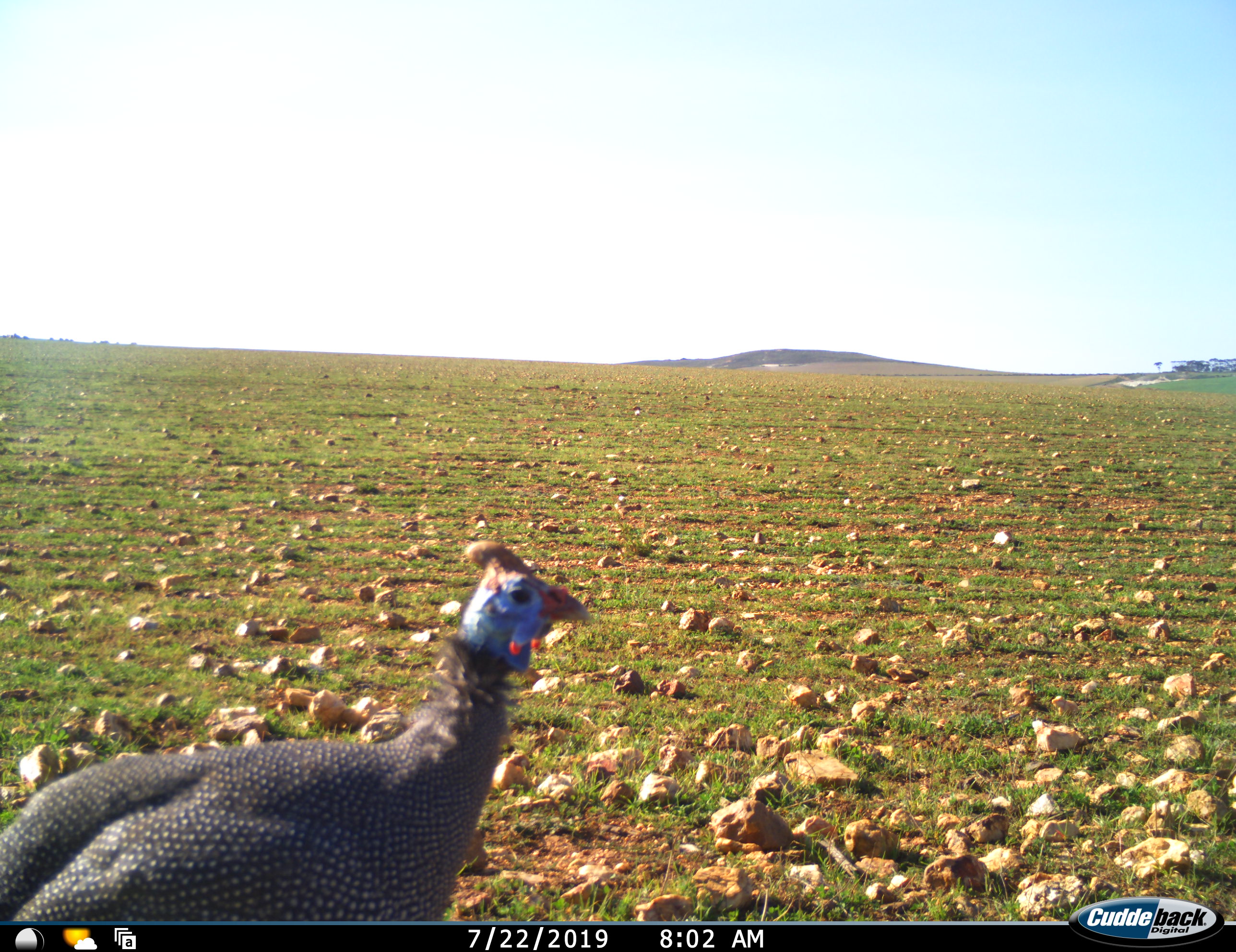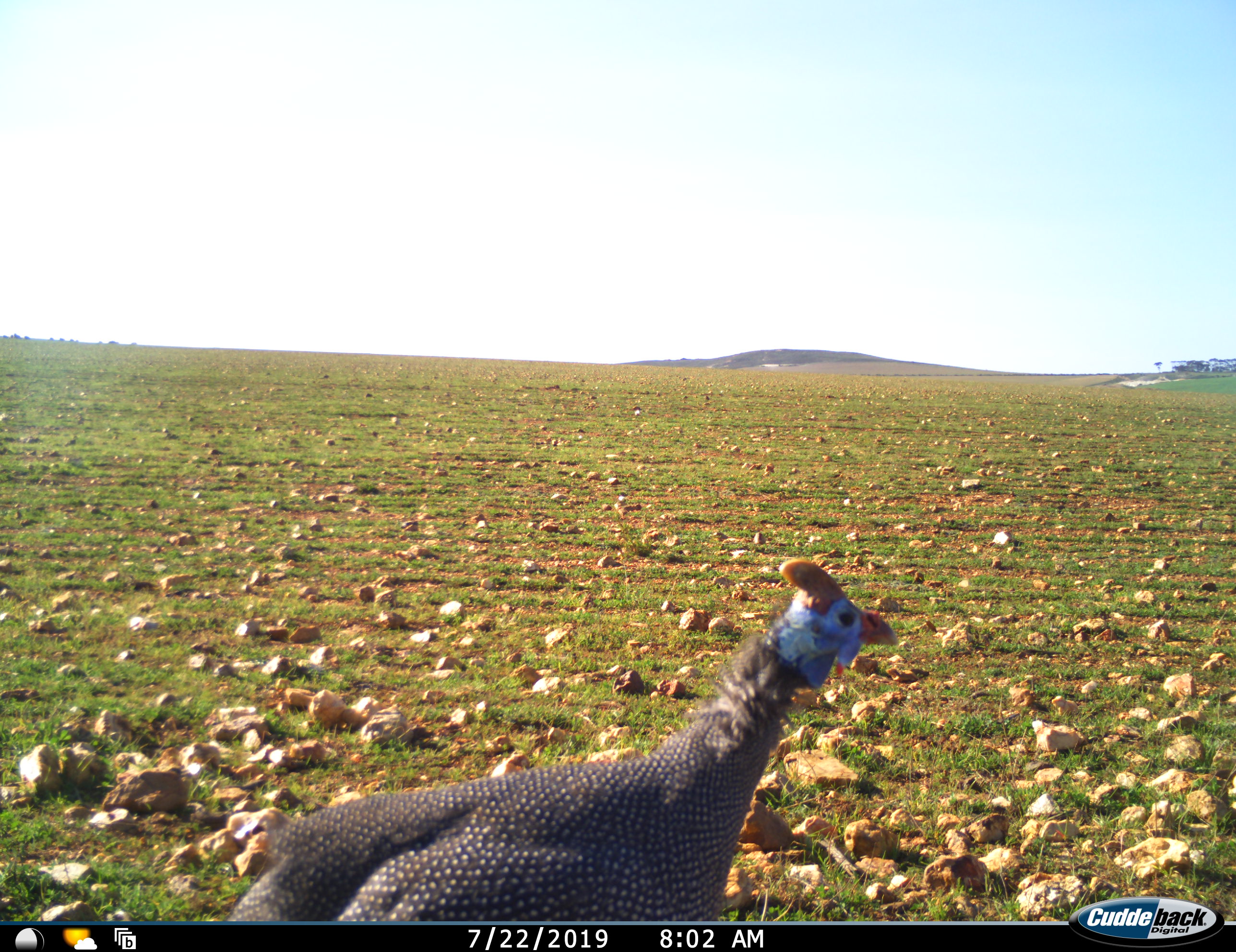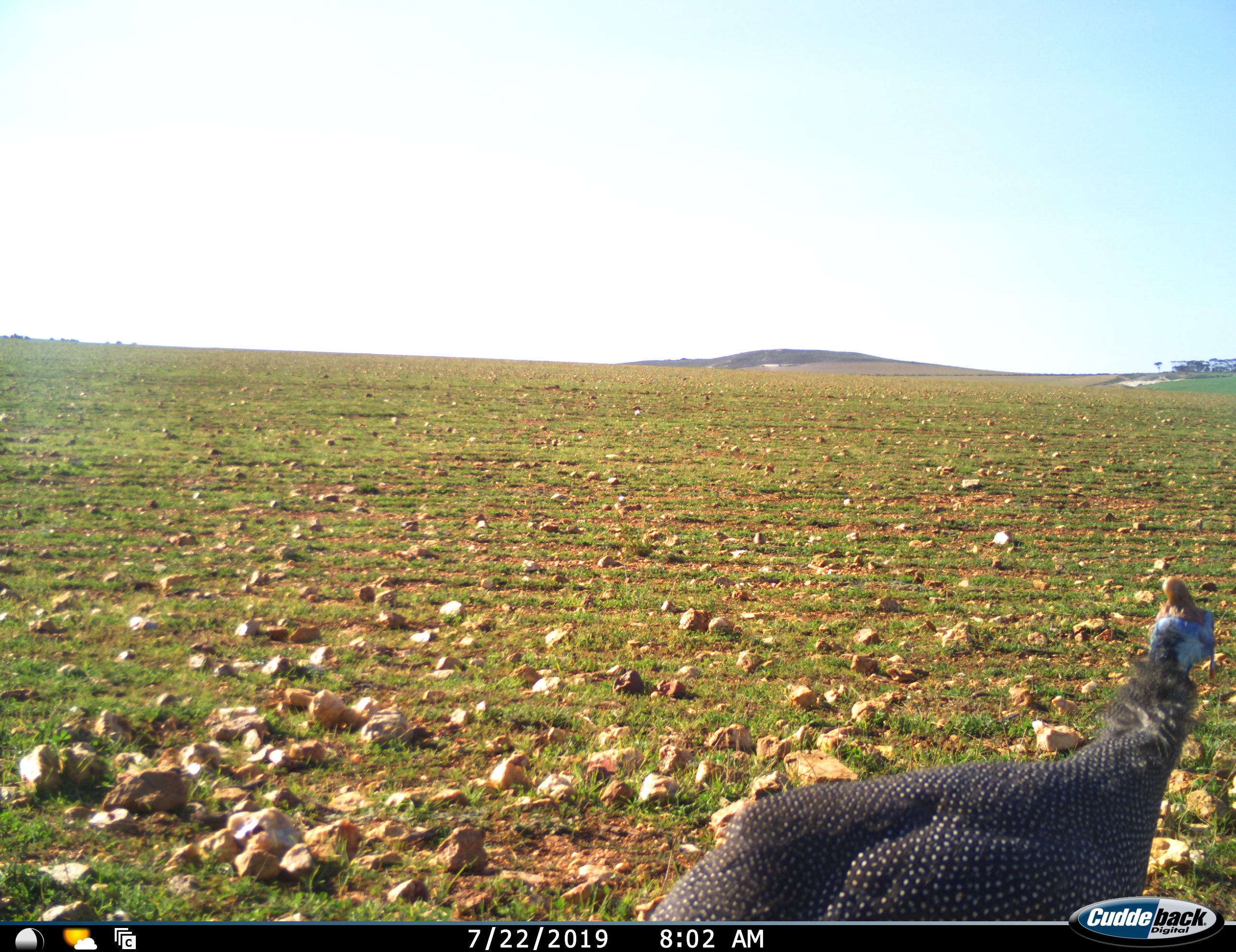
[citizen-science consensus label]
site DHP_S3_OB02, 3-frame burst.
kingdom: Animalia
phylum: Chordata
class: Aves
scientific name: Aves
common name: bird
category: birdother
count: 1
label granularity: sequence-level